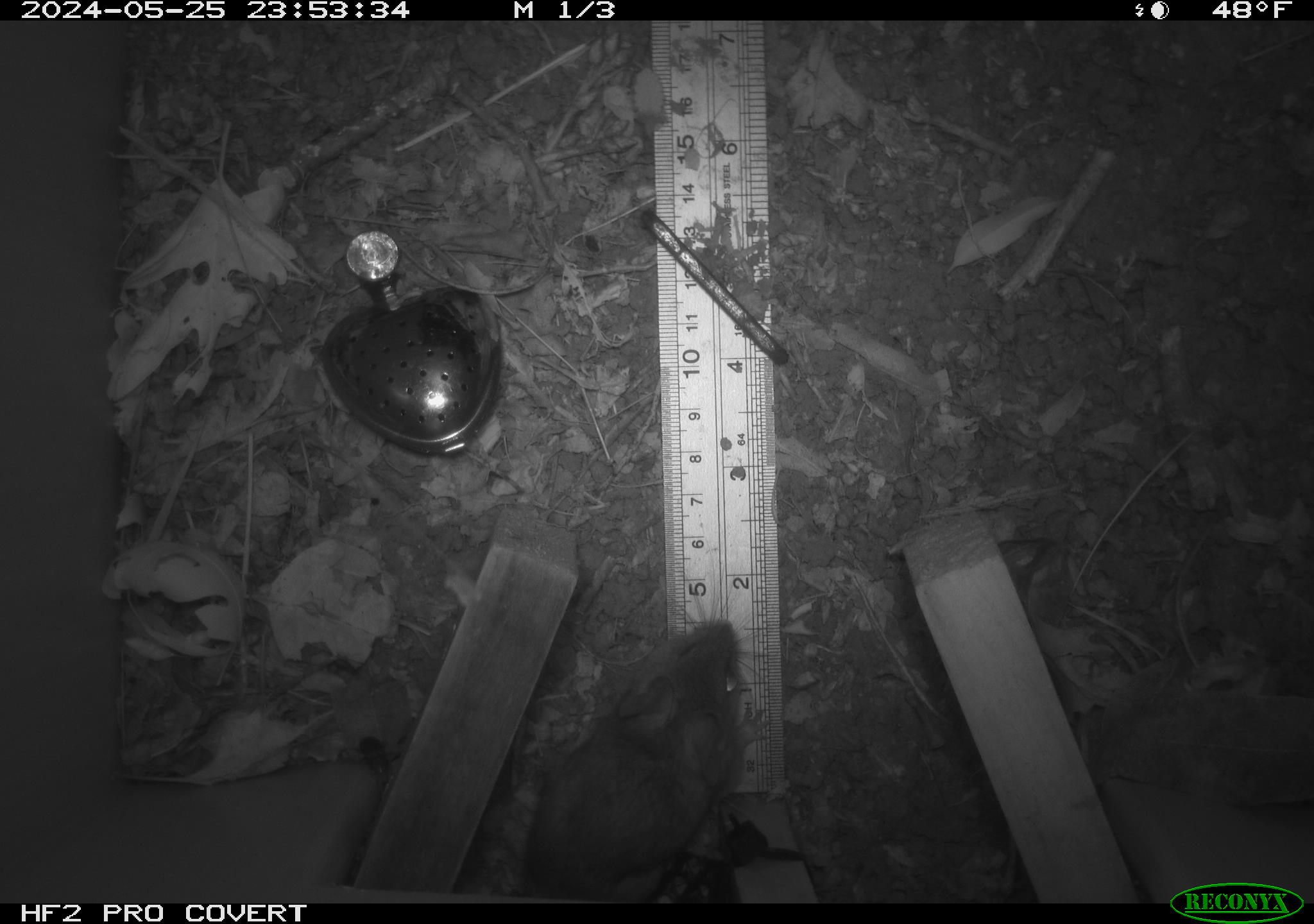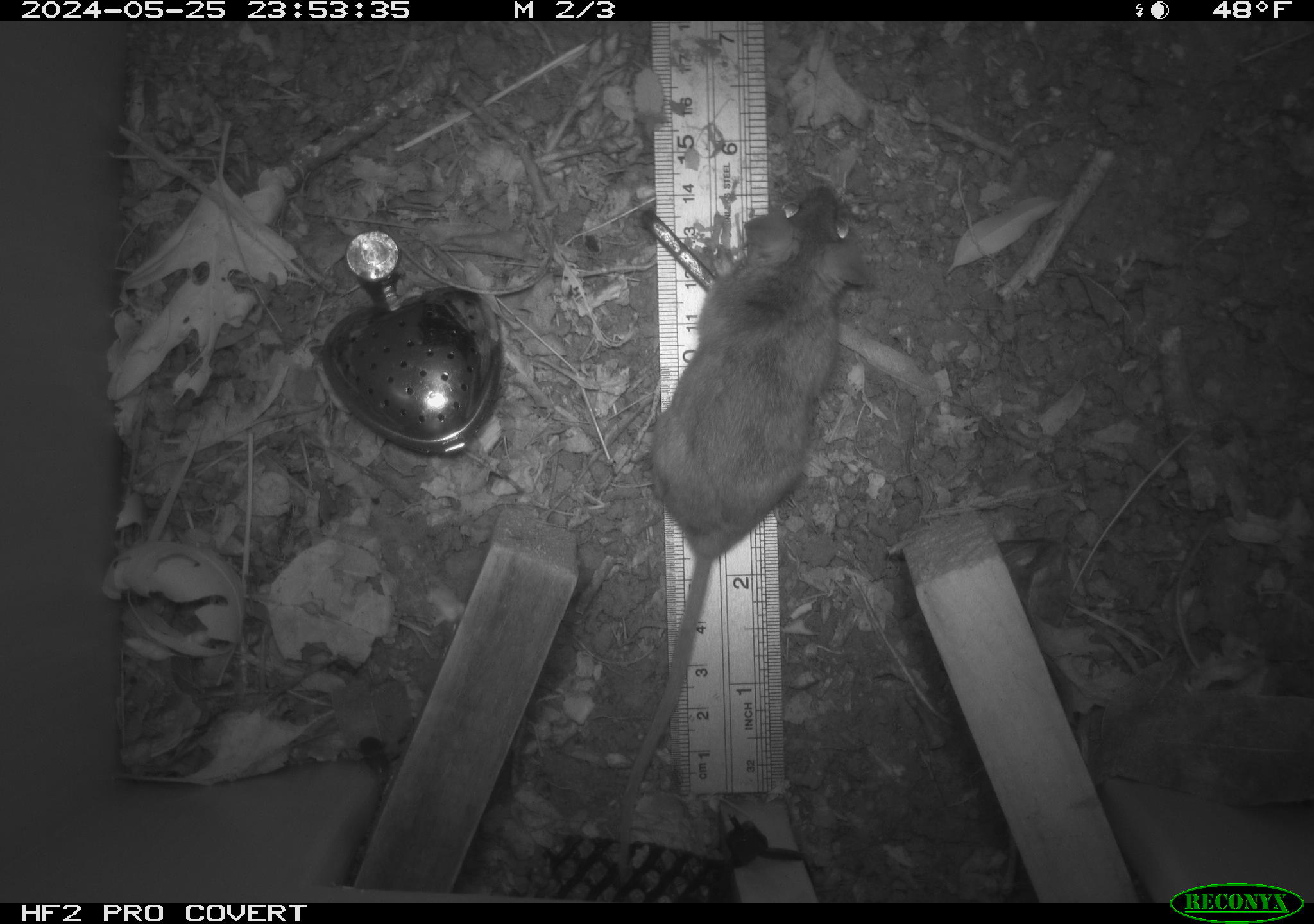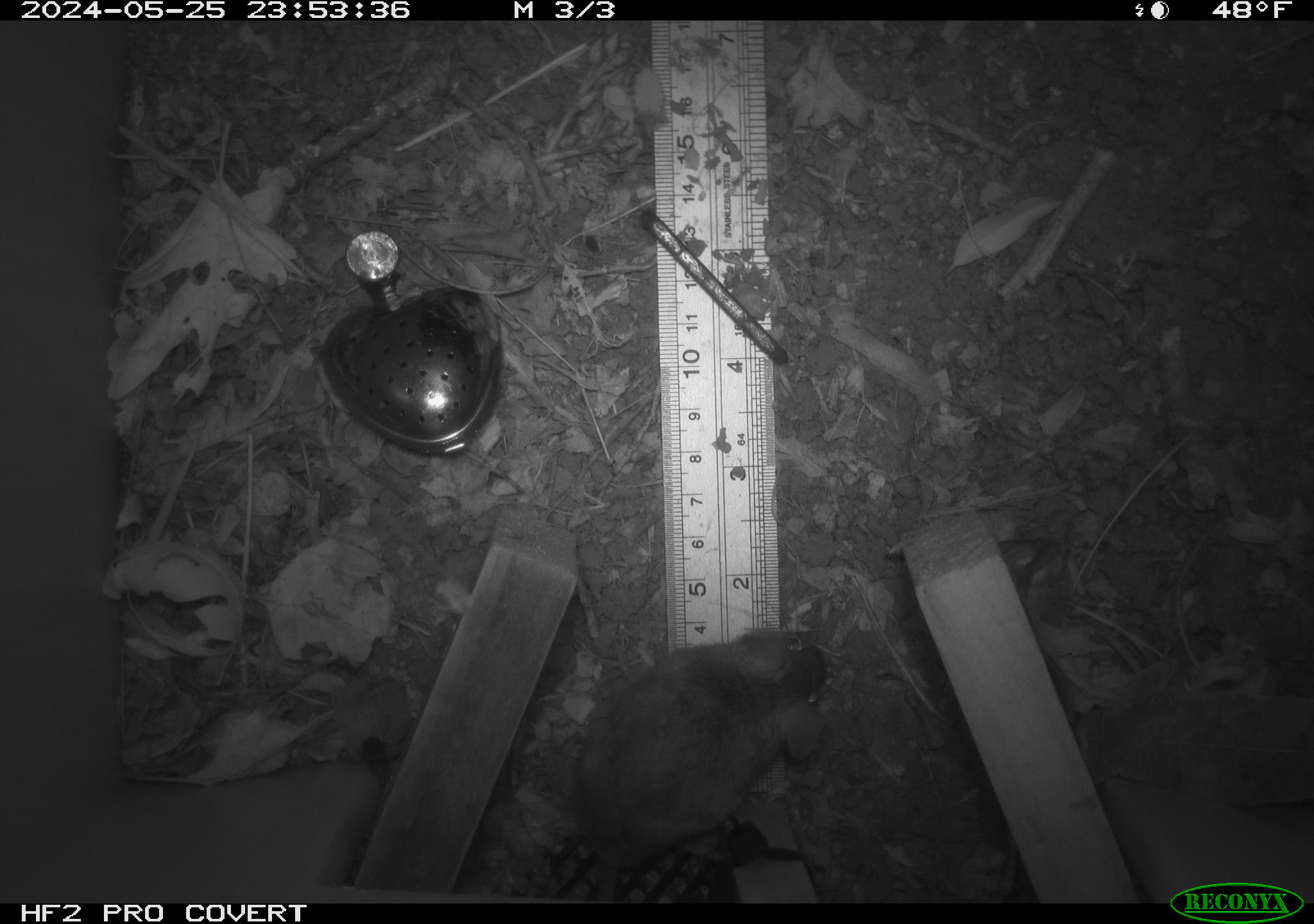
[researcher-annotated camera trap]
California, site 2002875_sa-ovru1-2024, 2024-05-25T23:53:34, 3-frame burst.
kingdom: Animalia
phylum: Chordata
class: Mammalia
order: Rodentia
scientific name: Rodentia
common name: rodent